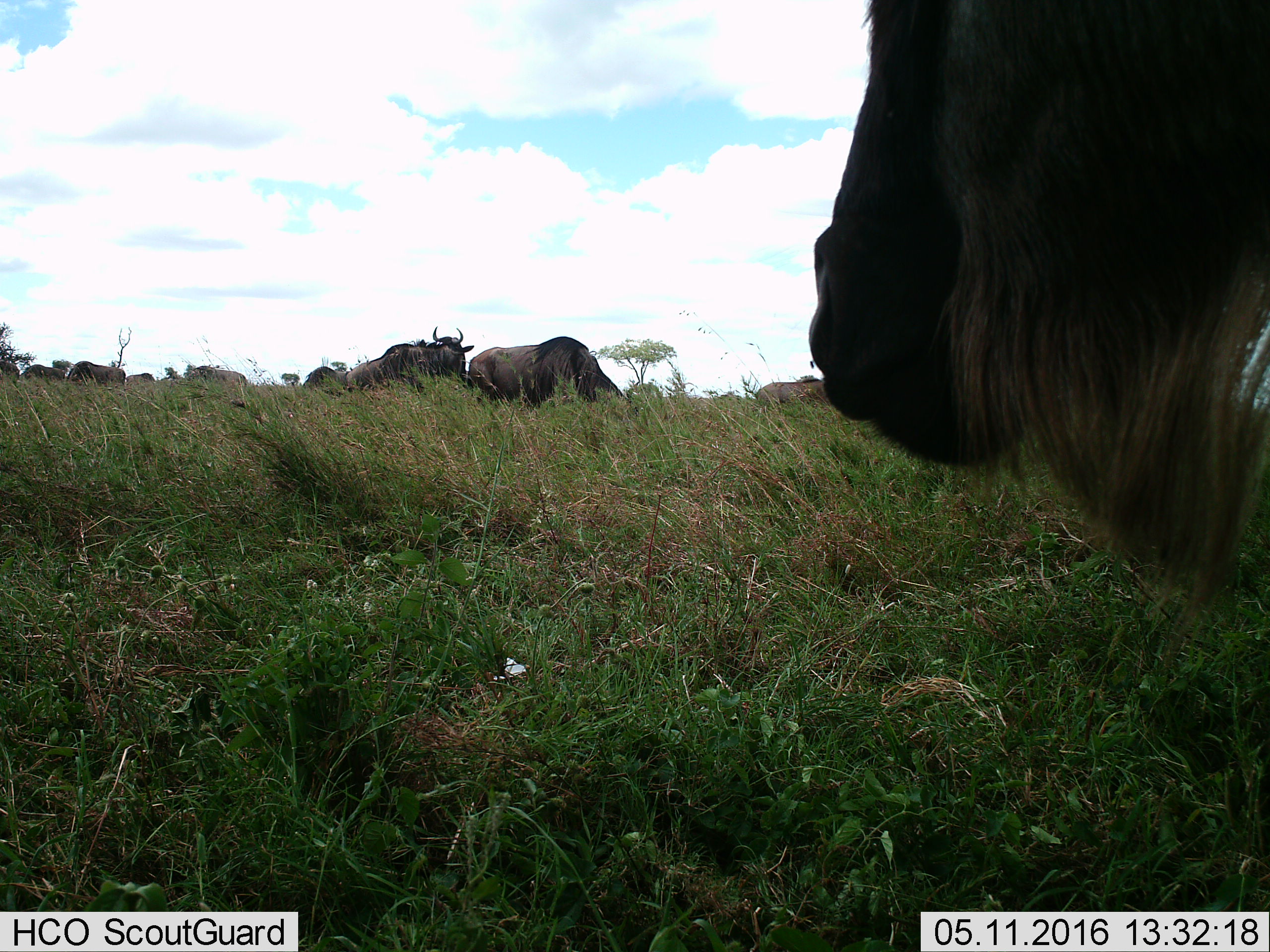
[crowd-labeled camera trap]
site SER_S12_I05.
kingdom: Animalia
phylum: Chordata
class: Mammalia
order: Artiodactyla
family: Bovidae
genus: Connochaetes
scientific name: Connochaetes taurinus taurinus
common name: blue wildebeest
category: wildebeestblue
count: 11-50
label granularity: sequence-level